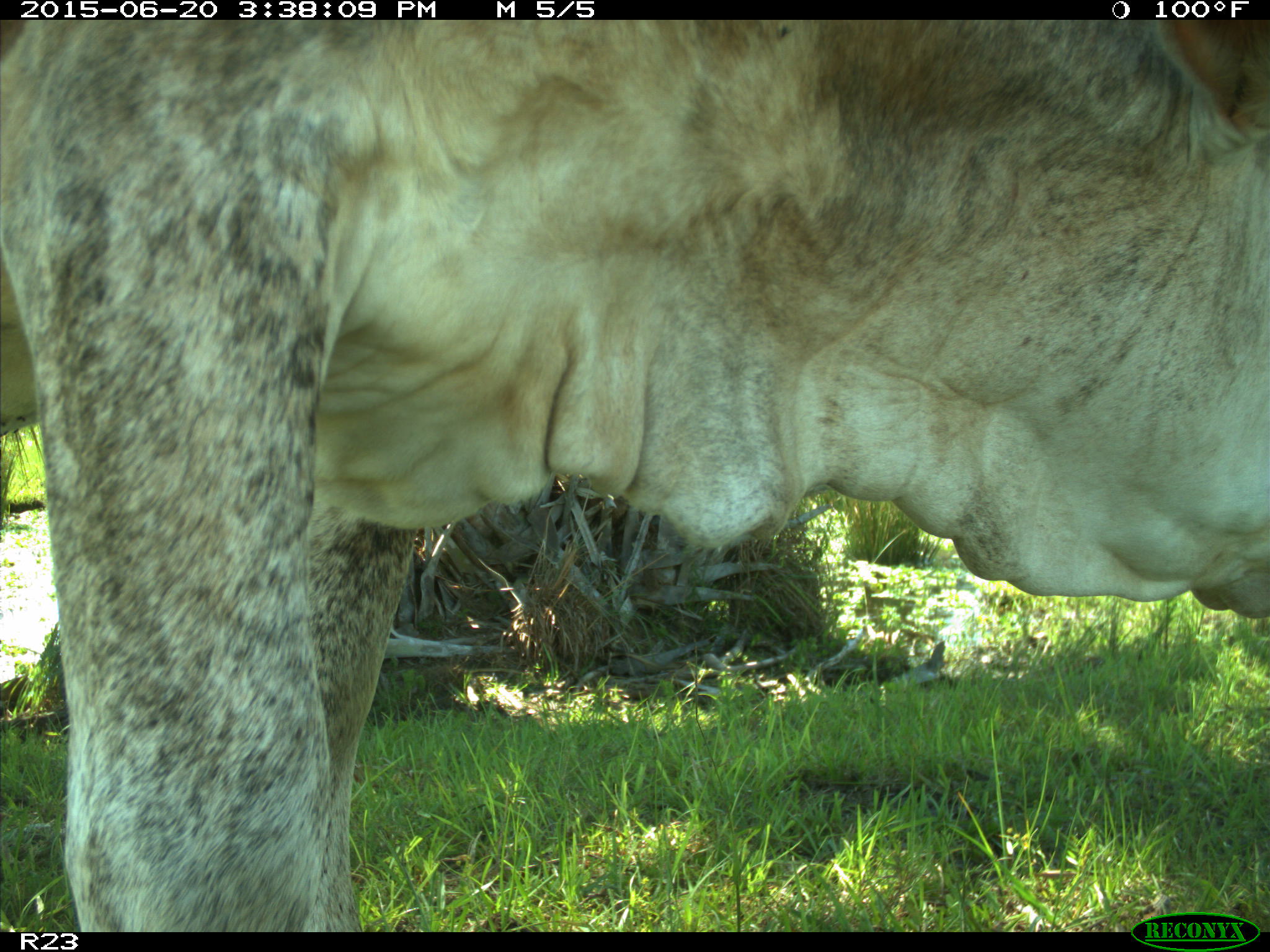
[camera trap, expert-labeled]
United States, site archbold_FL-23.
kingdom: Animalia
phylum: Chordata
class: Mammalia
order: Artiodactyla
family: Bovidae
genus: Bos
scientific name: Bos taurus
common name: domestic cow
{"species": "Bos taurus (domestic cow)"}